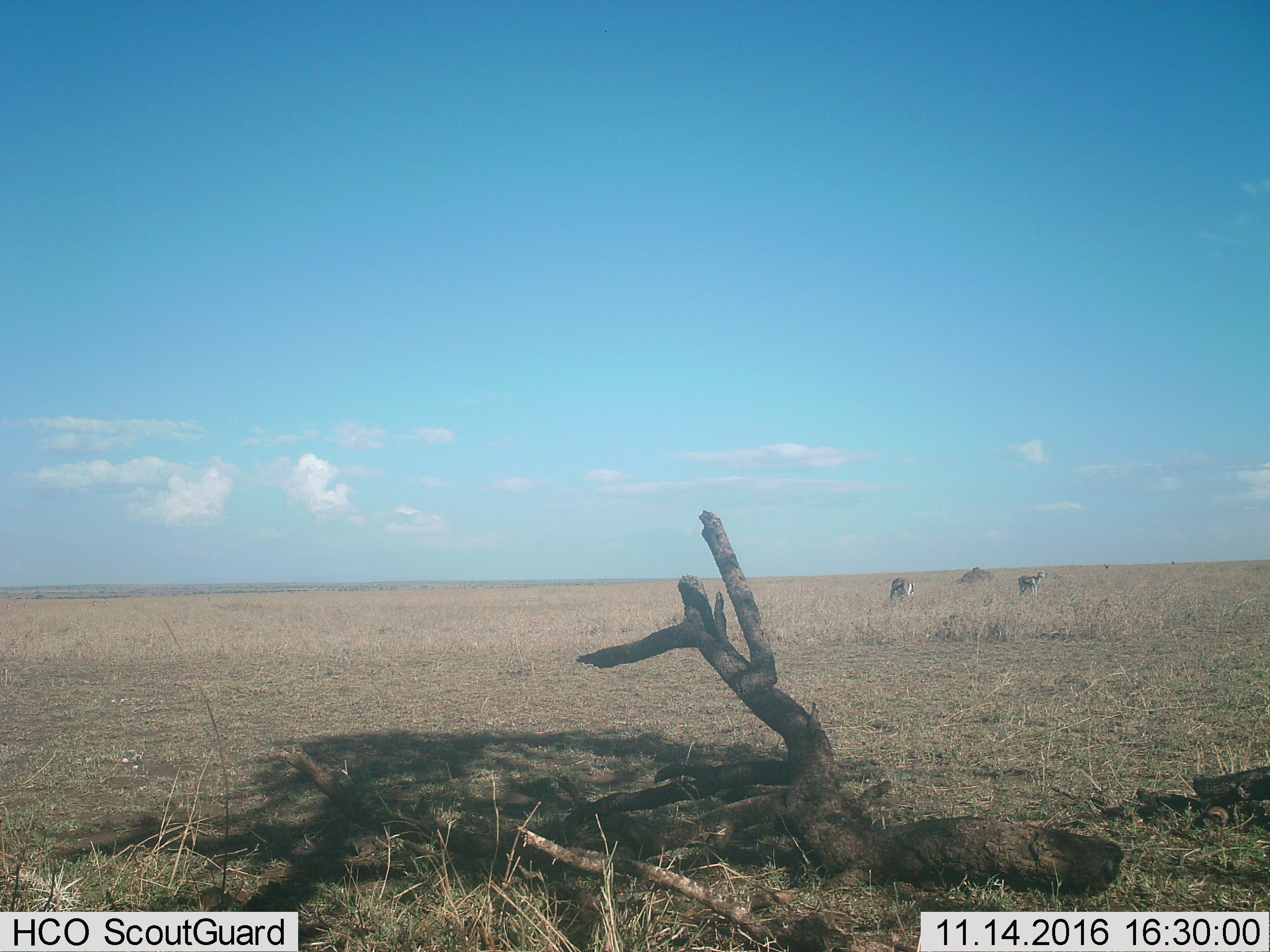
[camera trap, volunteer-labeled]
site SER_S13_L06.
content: unidentified animal